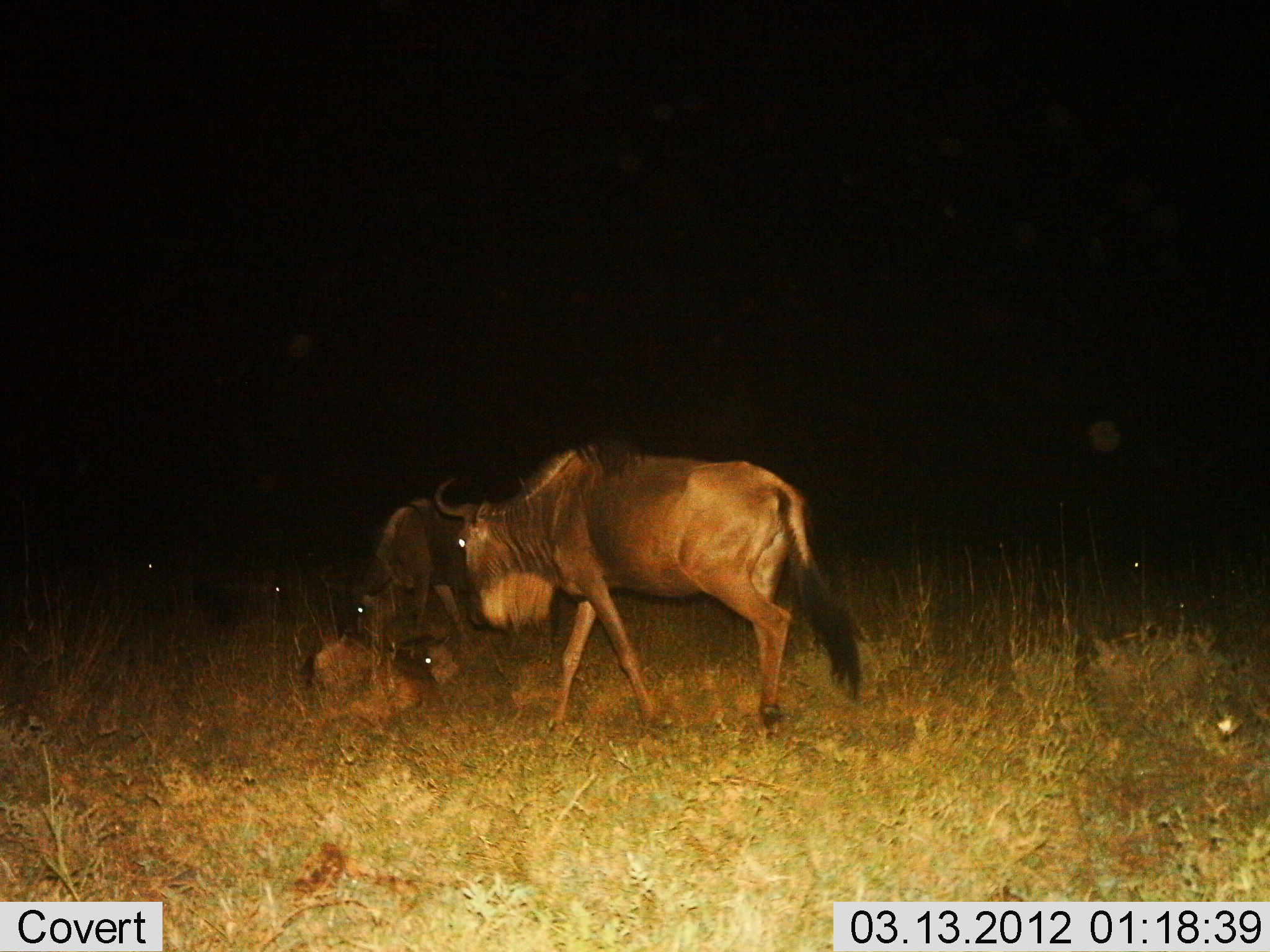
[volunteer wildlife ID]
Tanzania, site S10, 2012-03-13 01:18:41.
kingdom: Animalia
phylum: Chordata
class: Mammalia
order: Artiodactyla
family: Bovidae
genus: Connochaetes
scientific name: Connochaetes taurinus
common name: blue wildebeest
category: wildebeest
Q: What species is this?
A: Wildebeest (blue wildebeest) (Connochaetes taurinus).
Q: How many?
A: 3.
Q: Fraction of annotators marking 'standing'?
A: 46%.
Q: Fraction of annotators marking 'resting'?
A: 62%.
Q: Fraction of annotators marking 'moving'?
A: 62%.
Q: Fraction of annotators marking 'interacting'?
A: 23%.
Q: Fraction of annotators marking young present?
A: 23%.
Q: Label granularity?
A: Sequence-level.